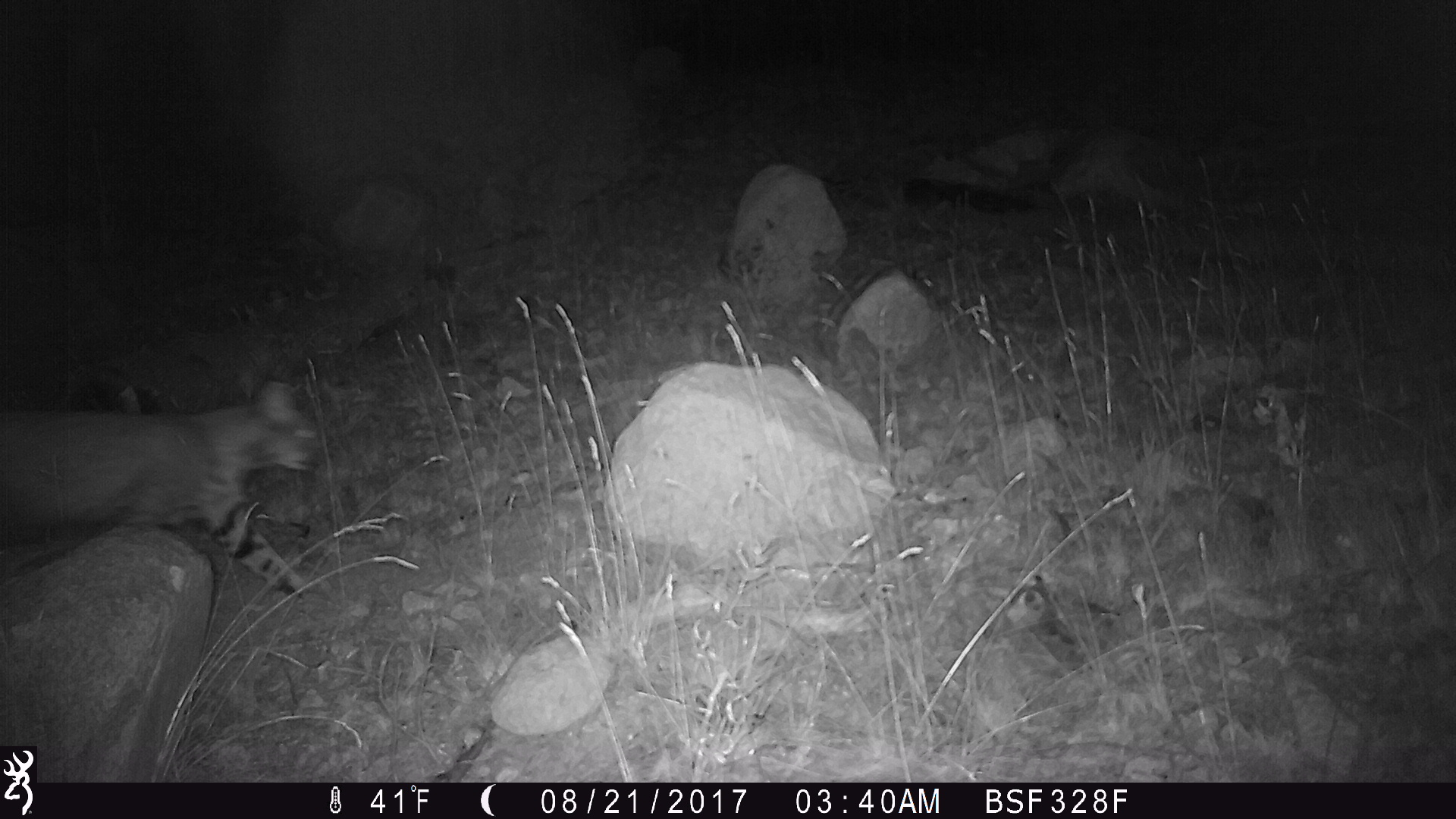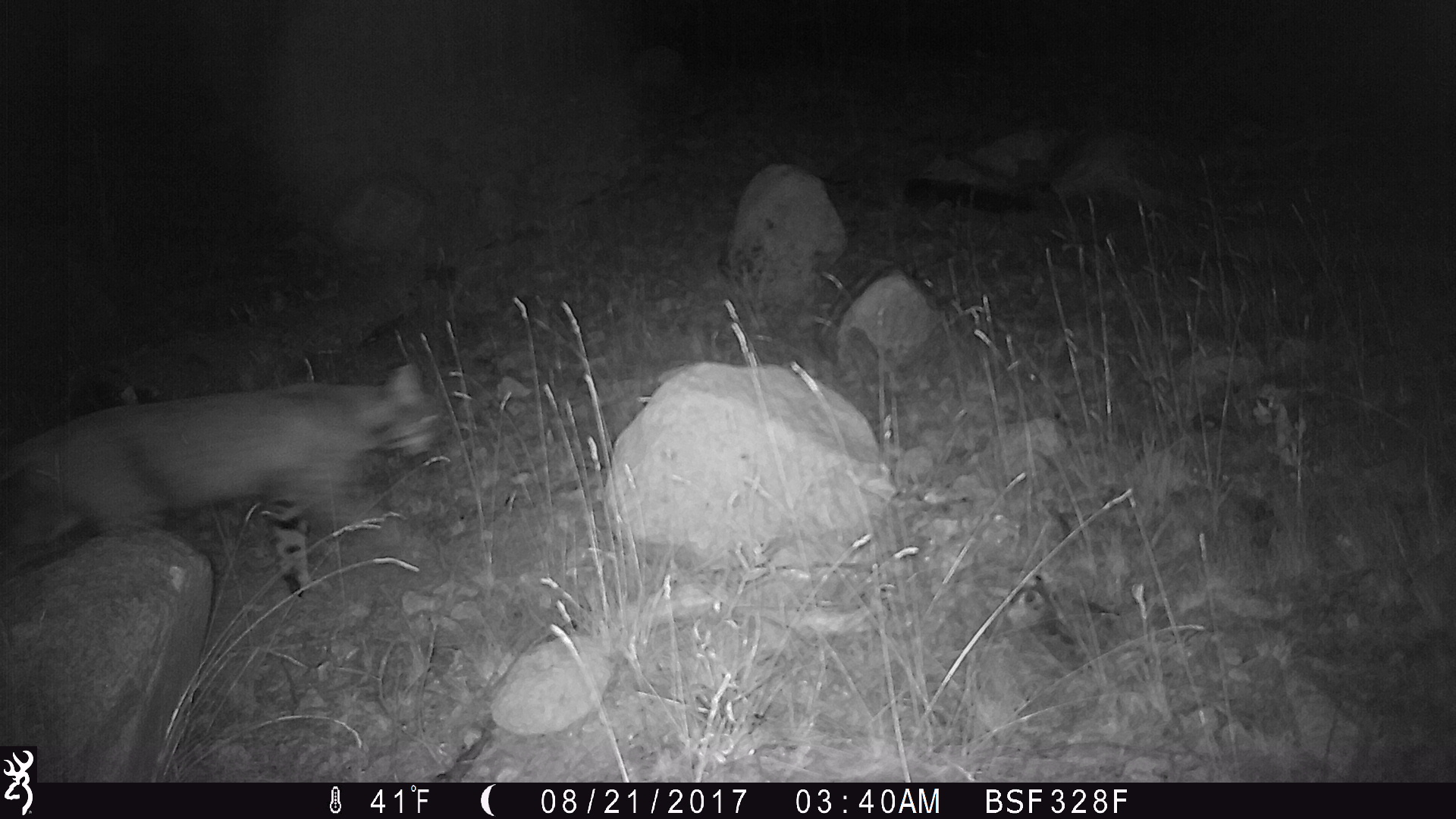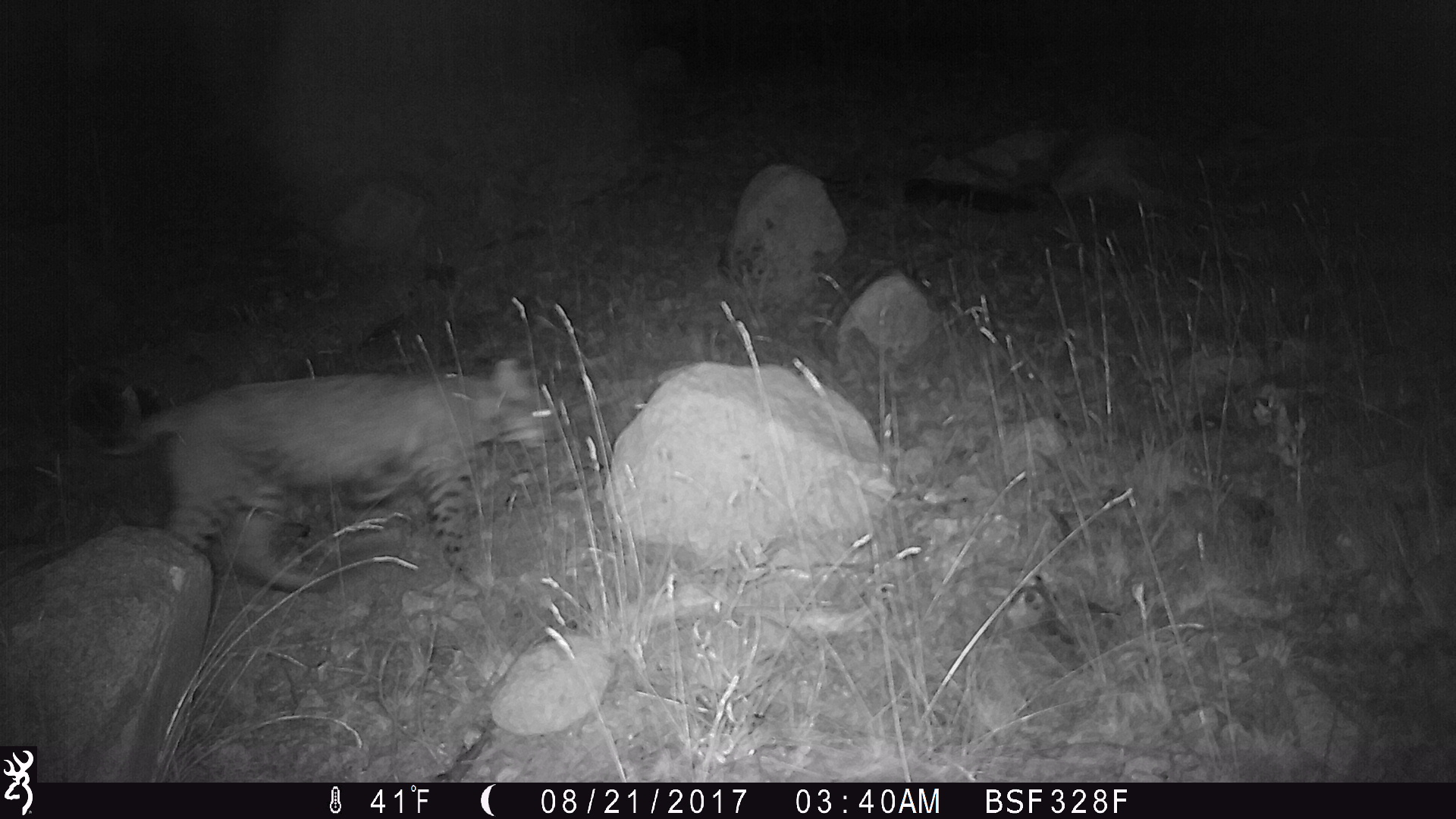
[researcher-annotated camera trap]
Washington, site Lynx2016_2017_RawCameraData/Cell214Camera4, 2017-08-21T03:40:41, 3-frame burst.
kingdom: Animalia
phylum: Chordata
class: Mammalia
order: Carnivora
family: Felidae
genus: Lynx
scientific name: Lynx rufus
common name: bobcat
Lynx rufus (bobcat). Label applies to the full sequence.